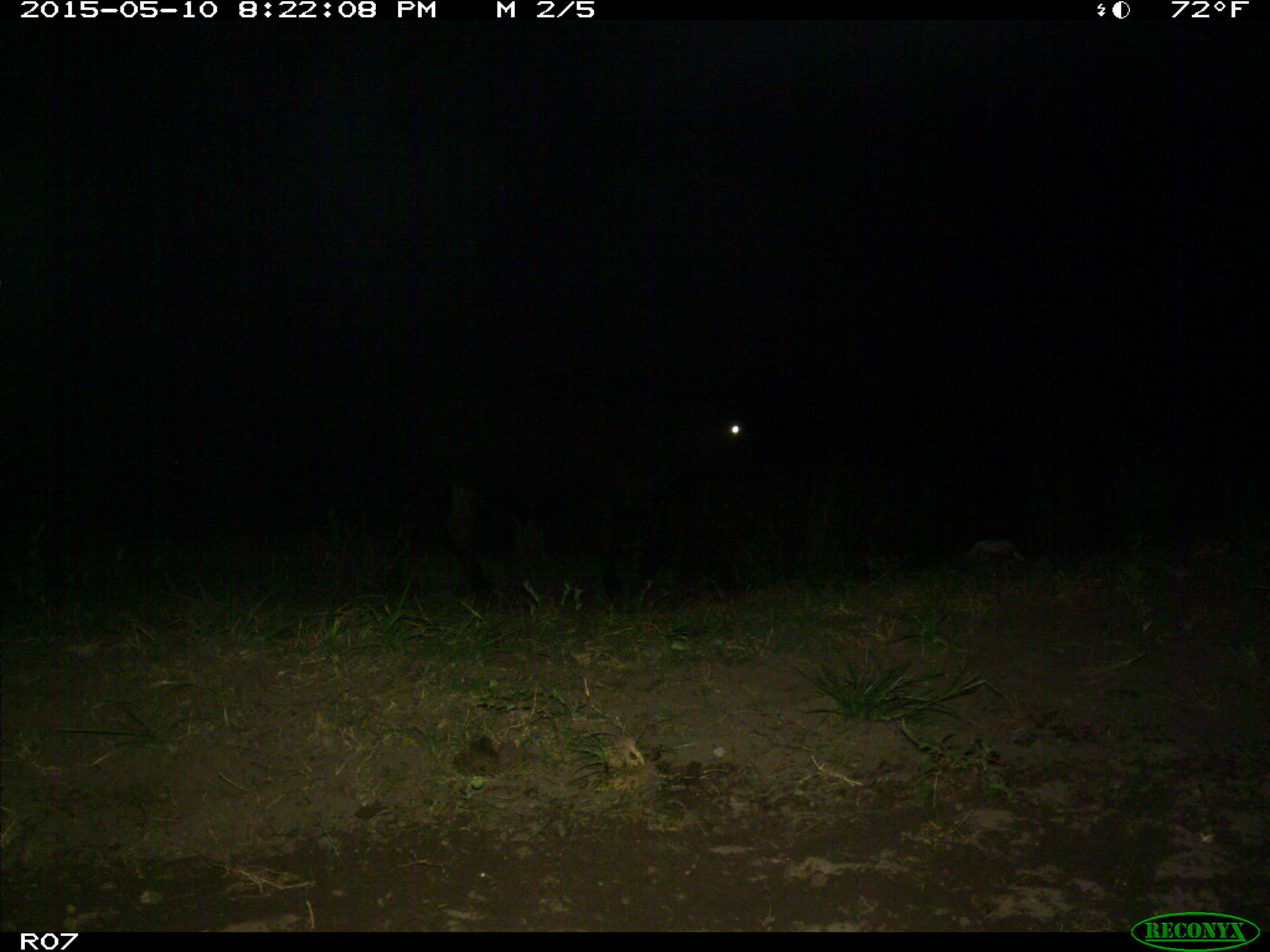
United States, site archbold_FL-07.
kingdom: Animalia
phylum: Chordata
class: Mammalia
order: Artiodactyla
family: Bovidae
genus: Bos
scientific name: Bos taurus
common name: domestic cow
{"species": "Bos taurus (domestic cow)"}